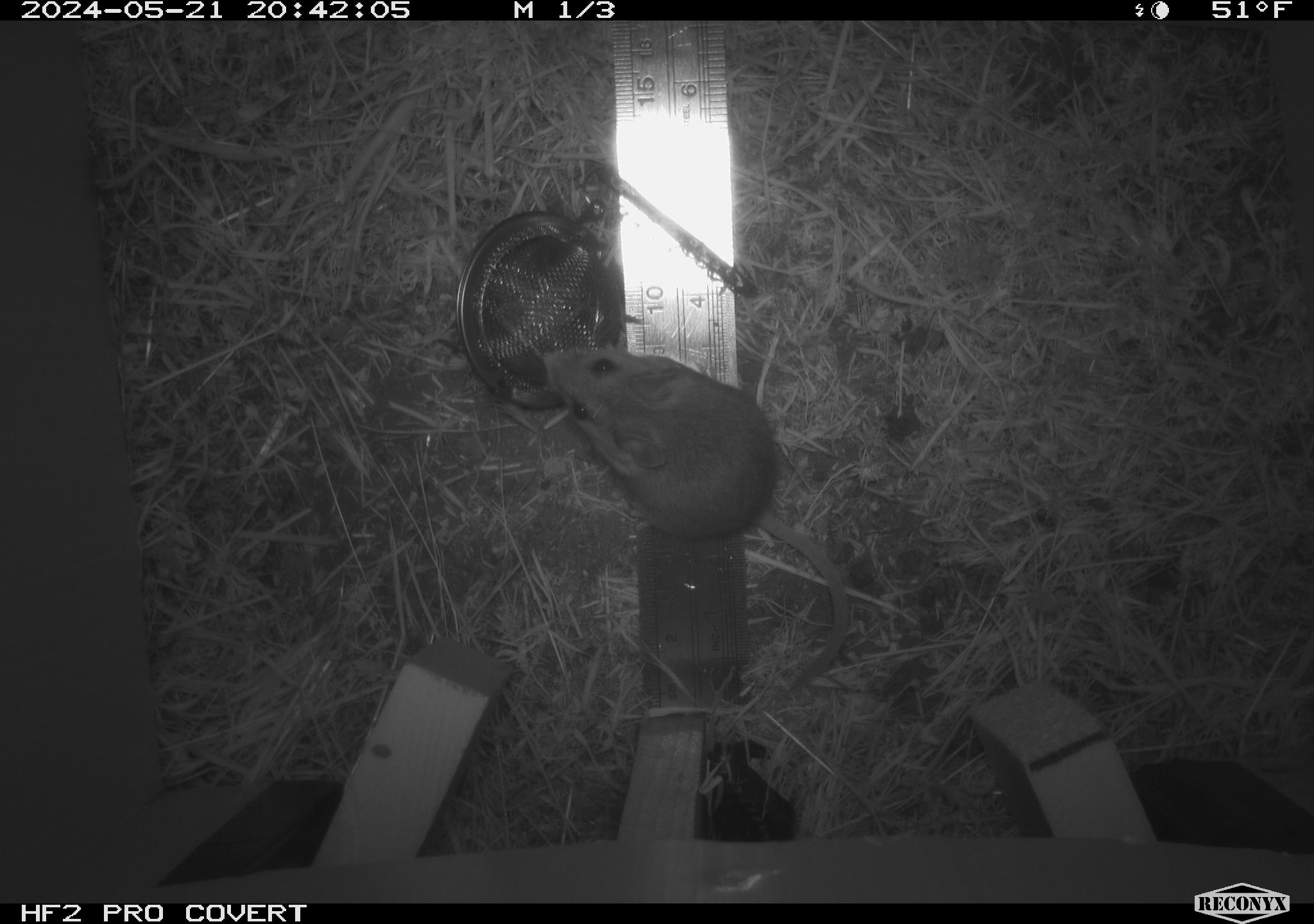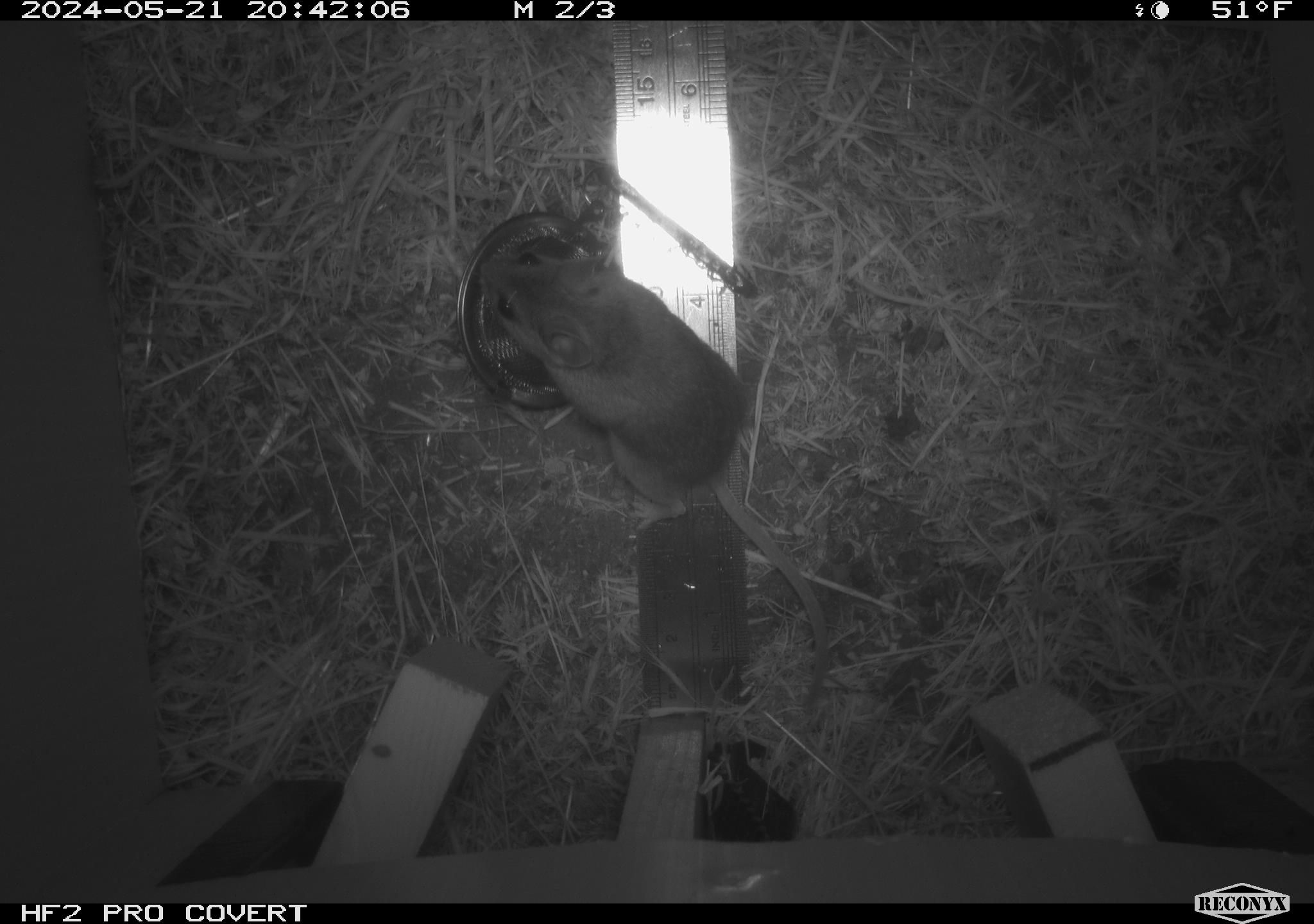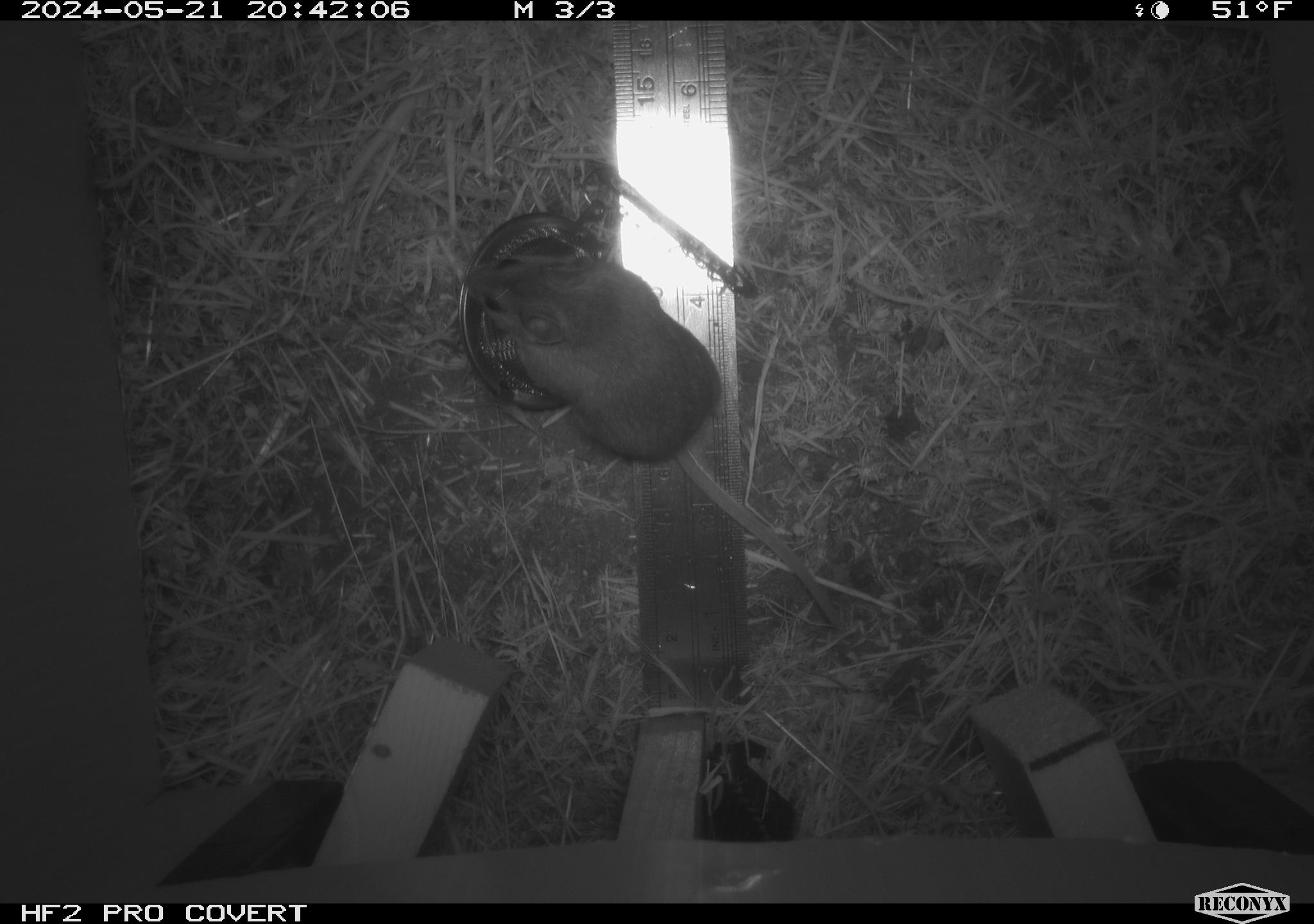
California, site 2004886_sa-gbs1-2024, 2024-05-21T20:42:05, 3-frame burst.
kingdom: Animalia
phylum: Chordata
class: Mammalia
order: Rodentia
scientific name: Rodentia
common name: mouse species